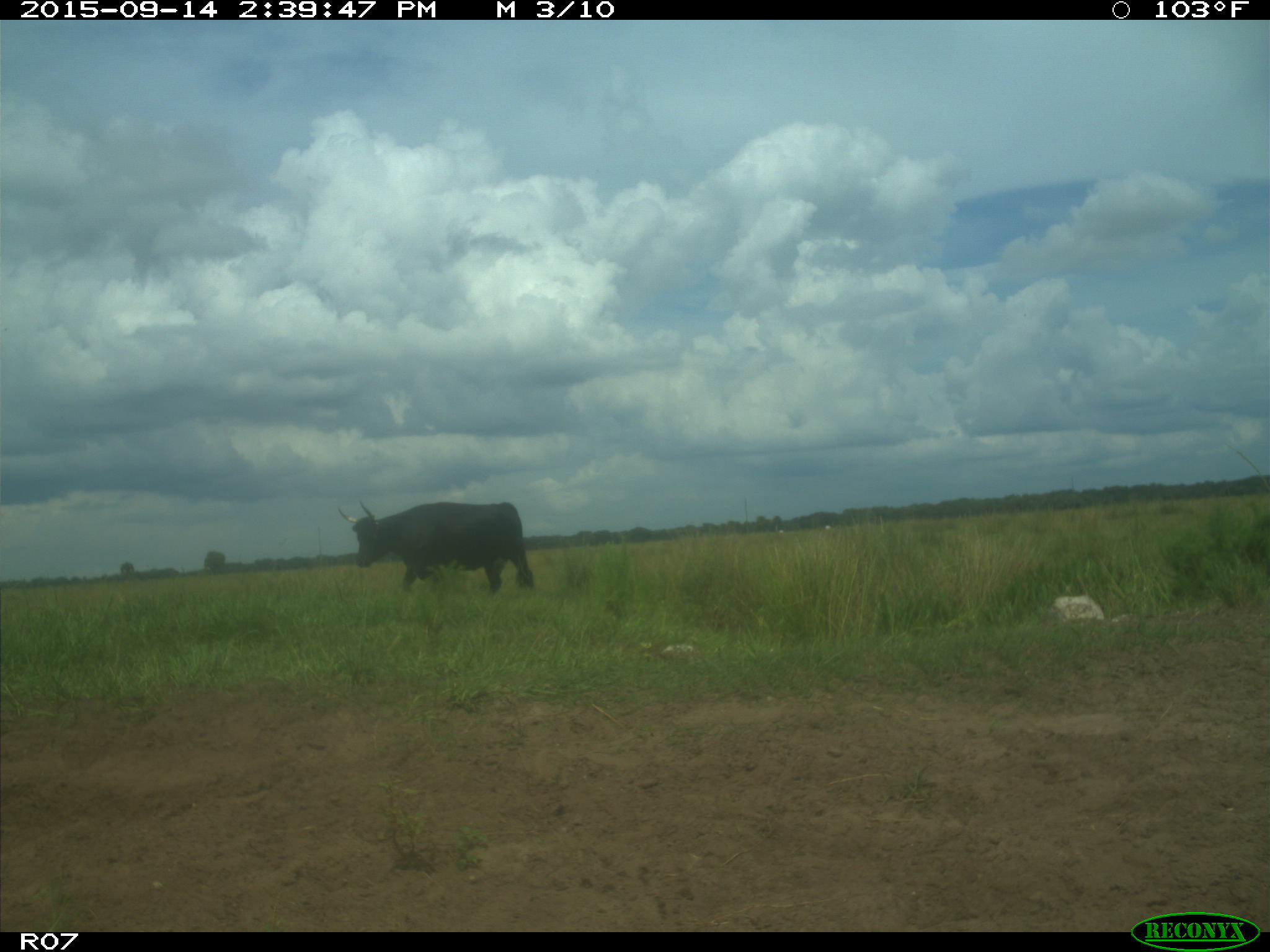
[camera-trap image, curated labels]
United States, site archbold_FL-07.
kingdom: Animalia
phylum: Chordata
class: Mammalia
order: Artiodactyla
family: Bovidae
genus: Bos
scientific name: Bos taurus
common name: domestic cow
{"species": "Bos taurus (domestic cow)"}